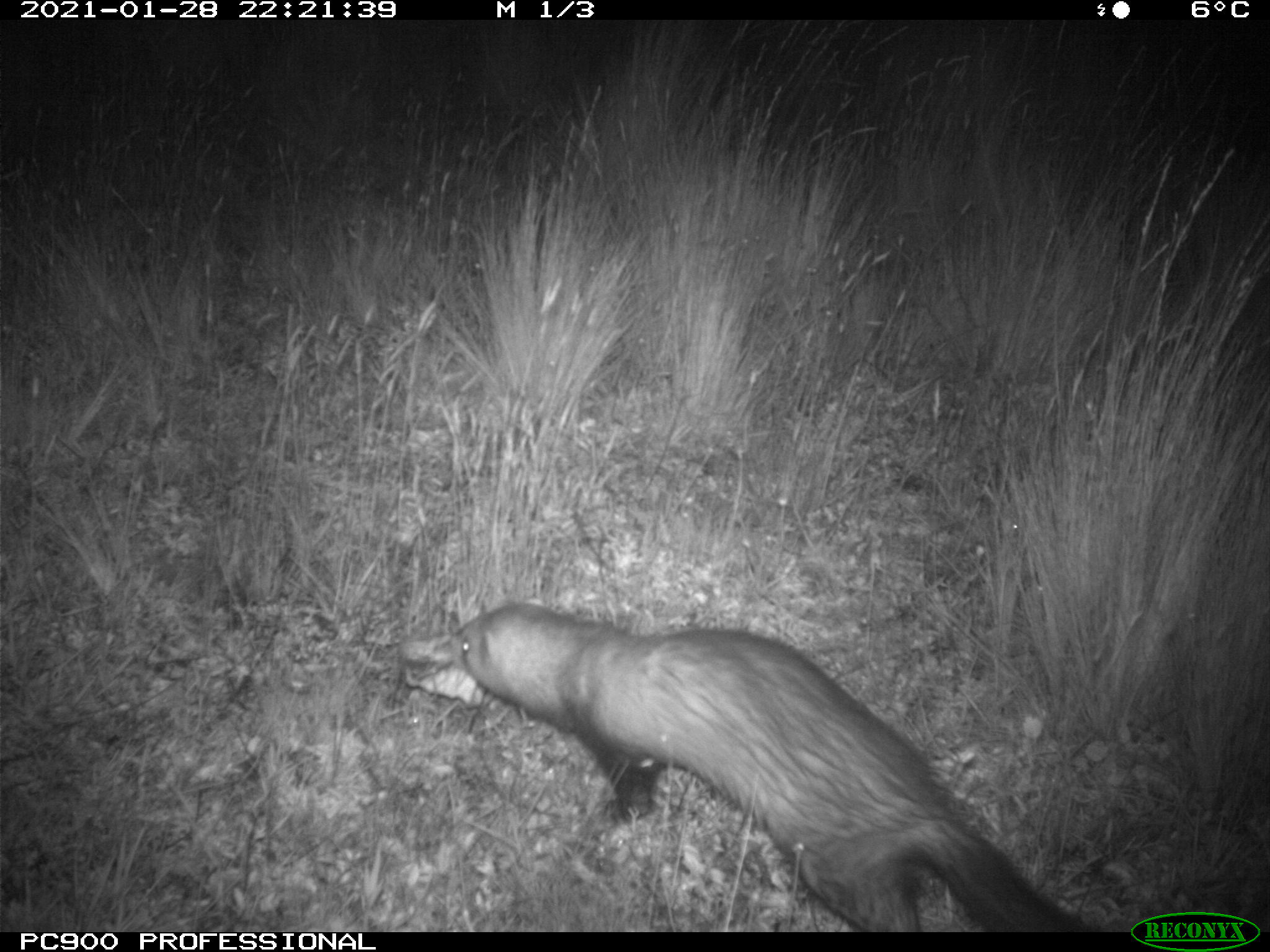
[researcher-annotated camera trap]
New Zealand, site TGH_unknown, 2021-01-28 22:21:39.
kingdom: Animalia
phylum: Chordata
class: Mammalia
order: Carnivora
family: Mustelidae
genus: Mustela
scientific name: Mustela furo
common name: ferret